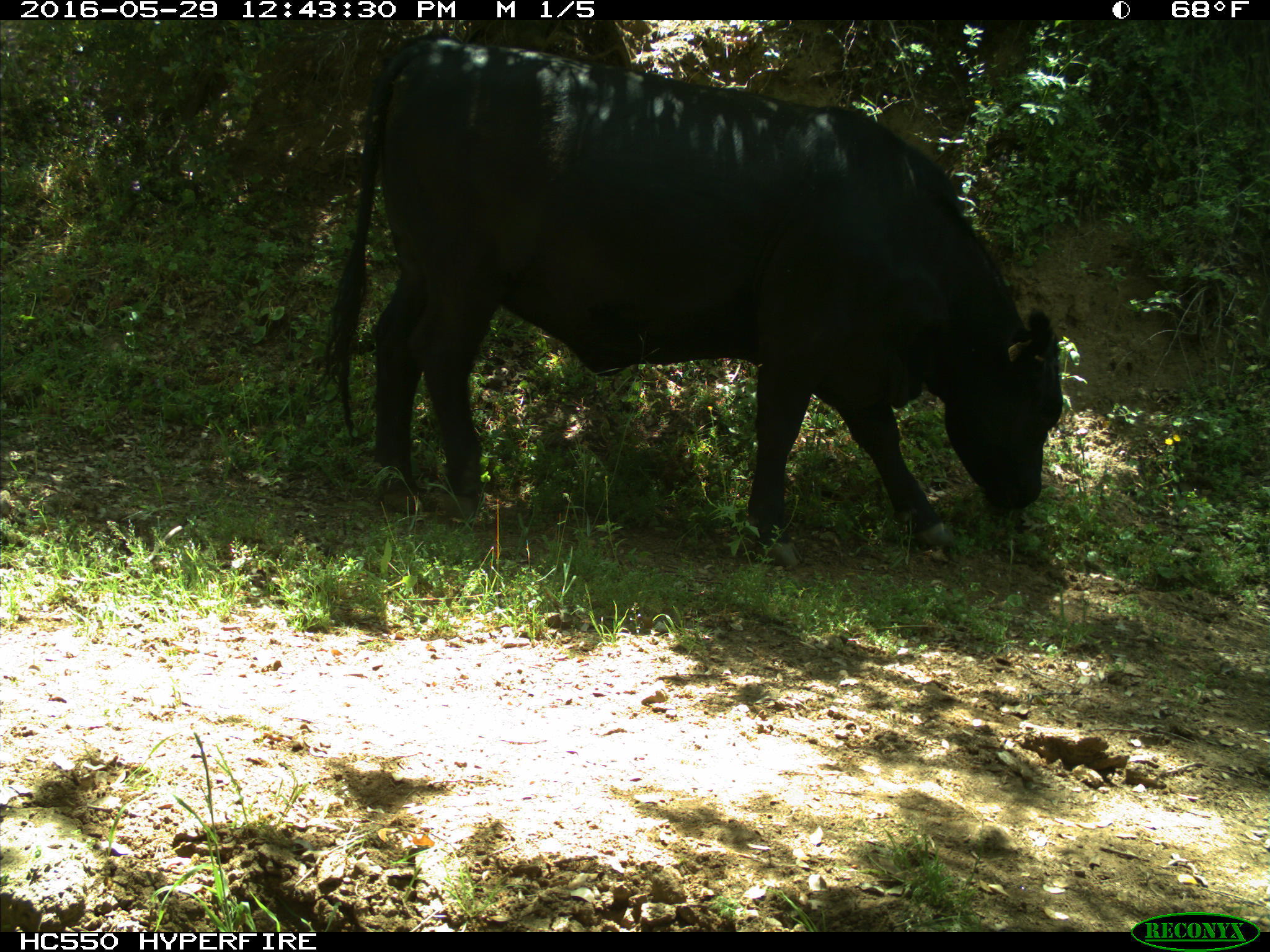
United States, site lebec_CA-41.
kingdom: Animalia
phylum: Chordata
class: Mammalia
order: Artiodactyla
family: Bovidae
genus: Bos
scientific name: Bos taurus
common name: domestic cow